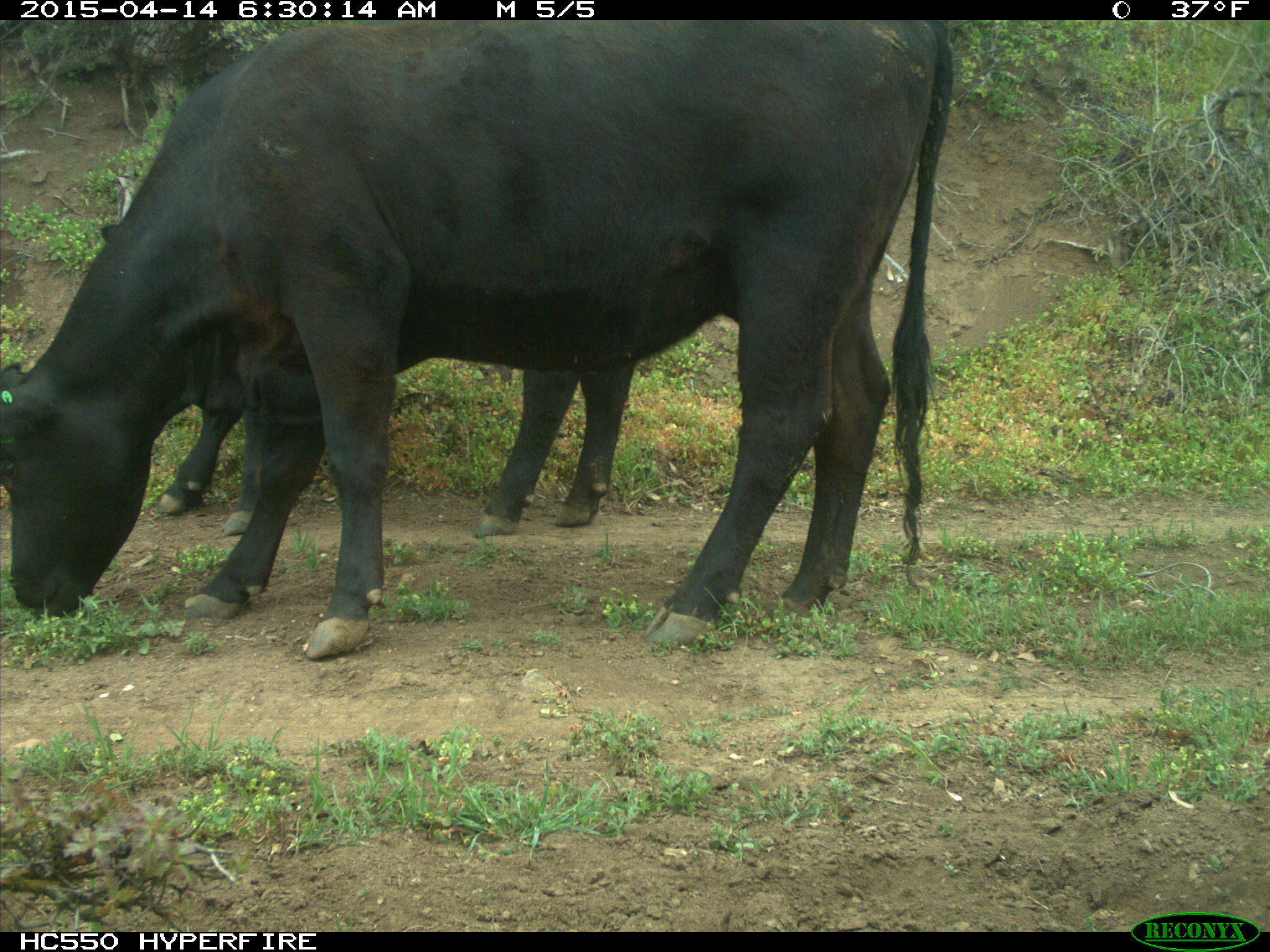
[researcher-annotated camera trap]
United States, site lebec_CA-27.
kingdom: Animalia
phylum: Chordata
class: Mammalia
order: Artiodactyla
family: Bovidae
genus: Bos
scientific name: Bos taurus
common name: domestic cow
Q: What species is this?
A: Bos taurus (domestic cow).